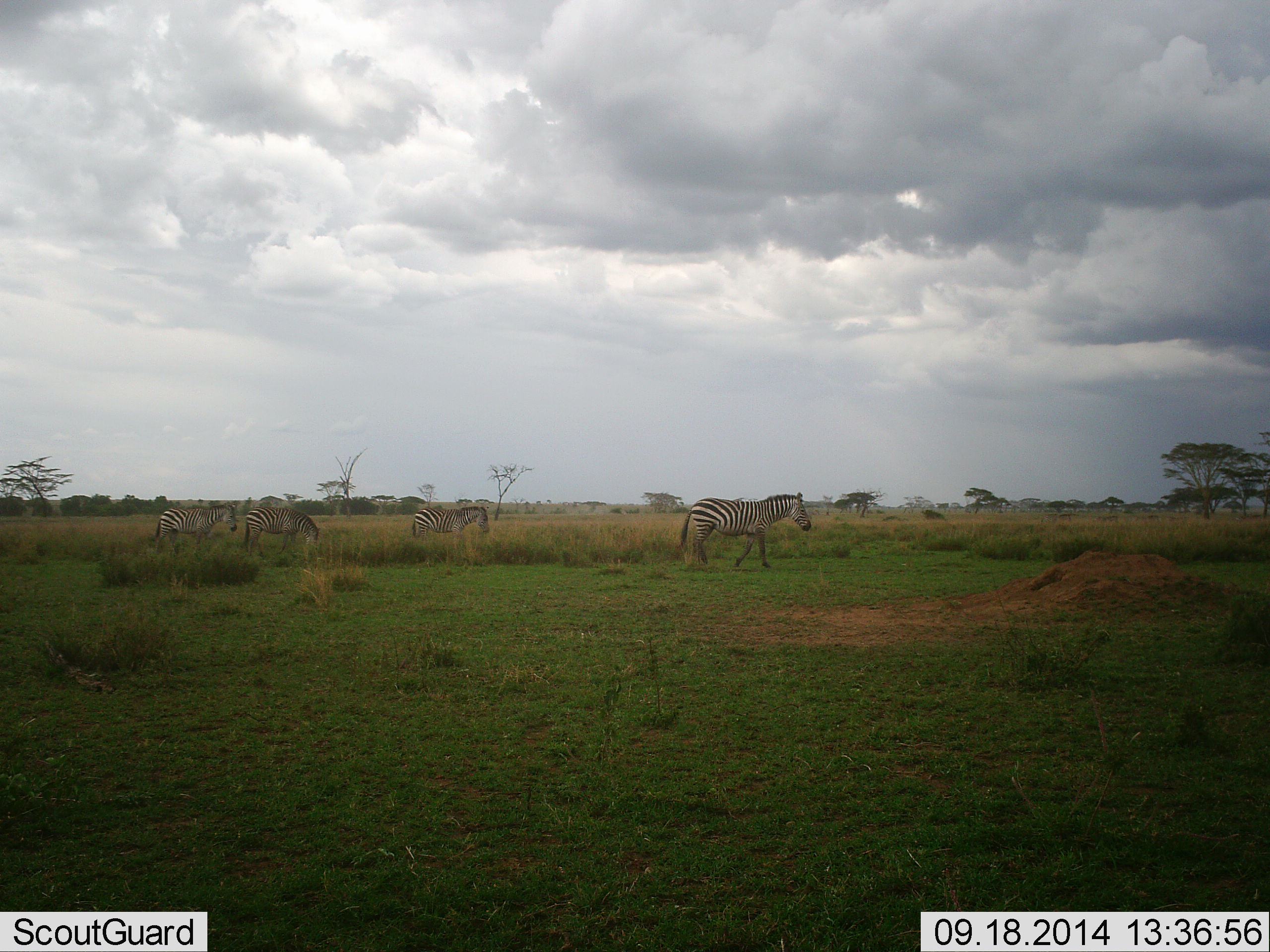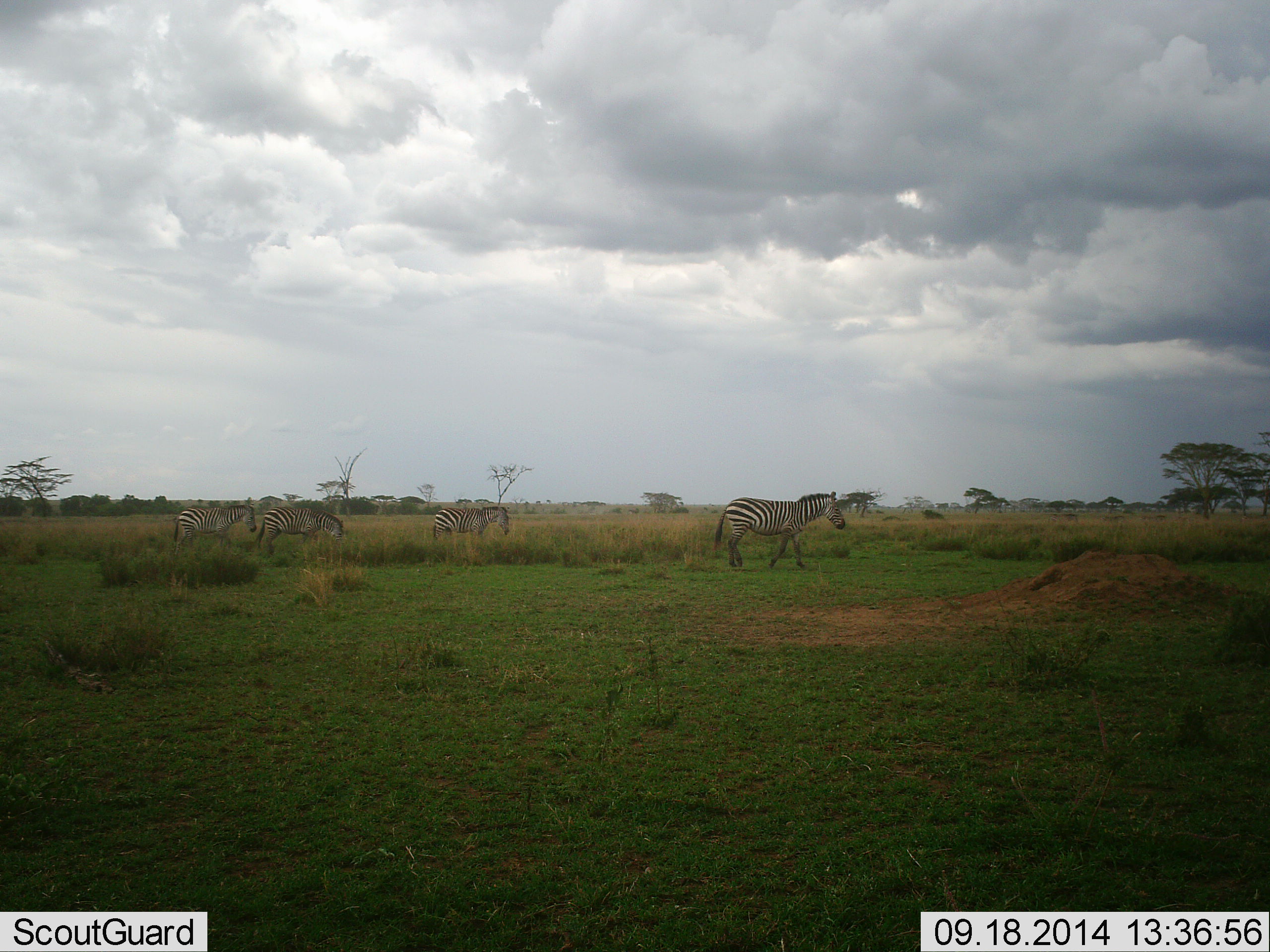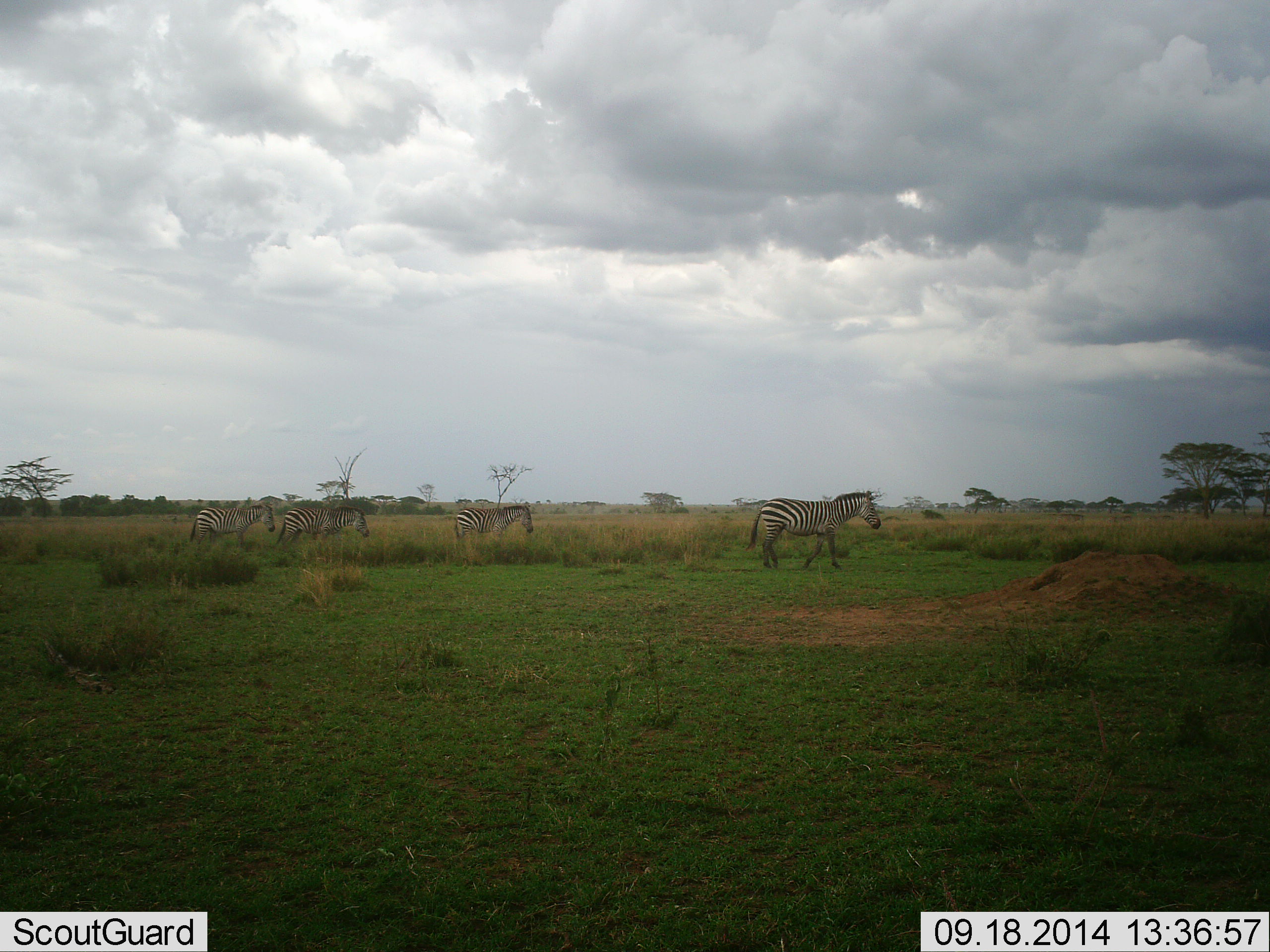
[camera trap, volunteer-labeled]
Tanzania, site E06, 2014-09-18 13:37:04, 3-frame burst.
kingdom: Animalia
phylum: Chordata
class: Mammalia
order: Perissodactyla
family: Equidae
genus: Equus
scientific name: Equus quagga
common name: plains zebra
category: zebra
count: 4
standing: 9%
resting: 0%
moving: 100%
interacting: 0%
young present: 0%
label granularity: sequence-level